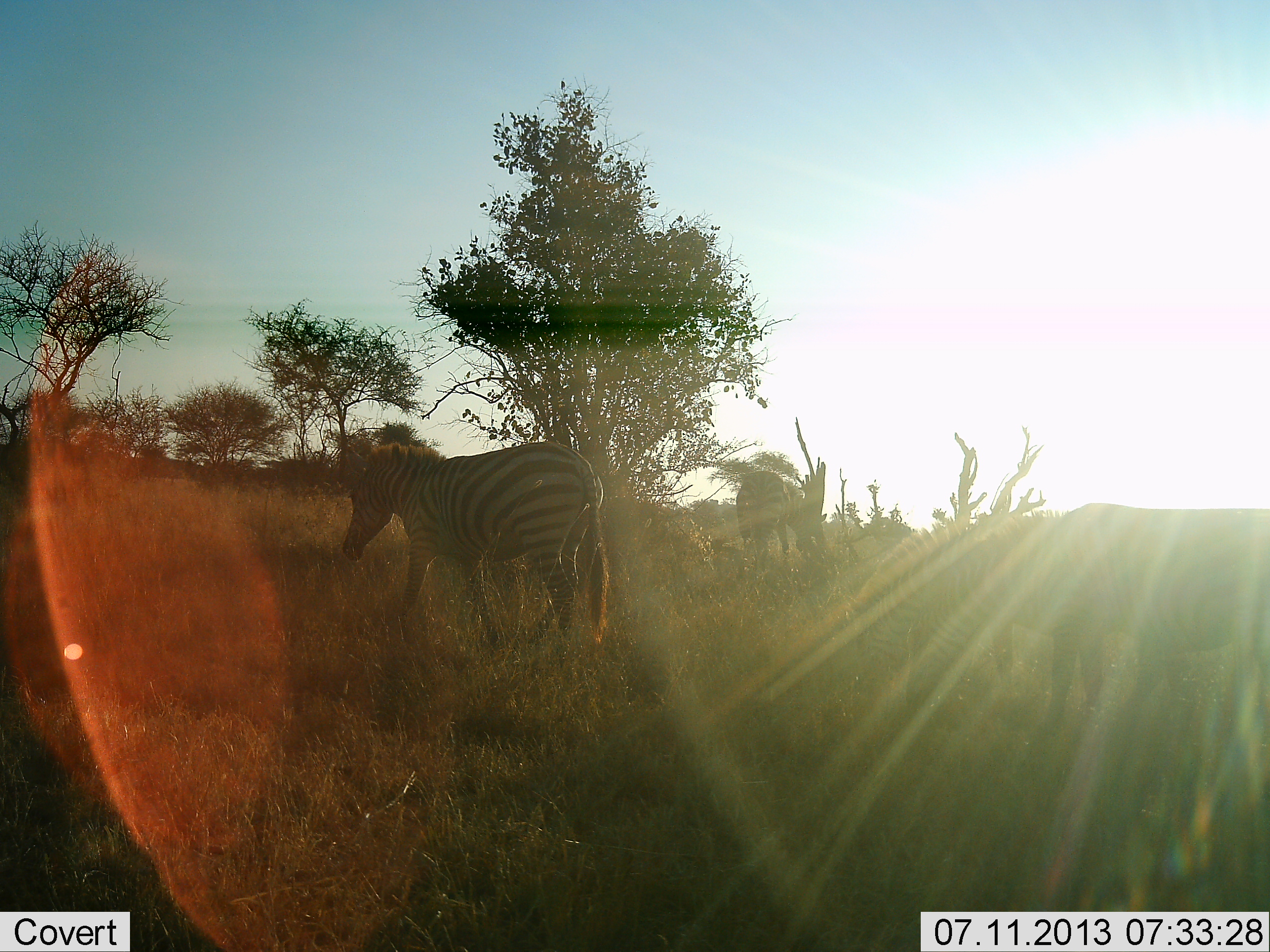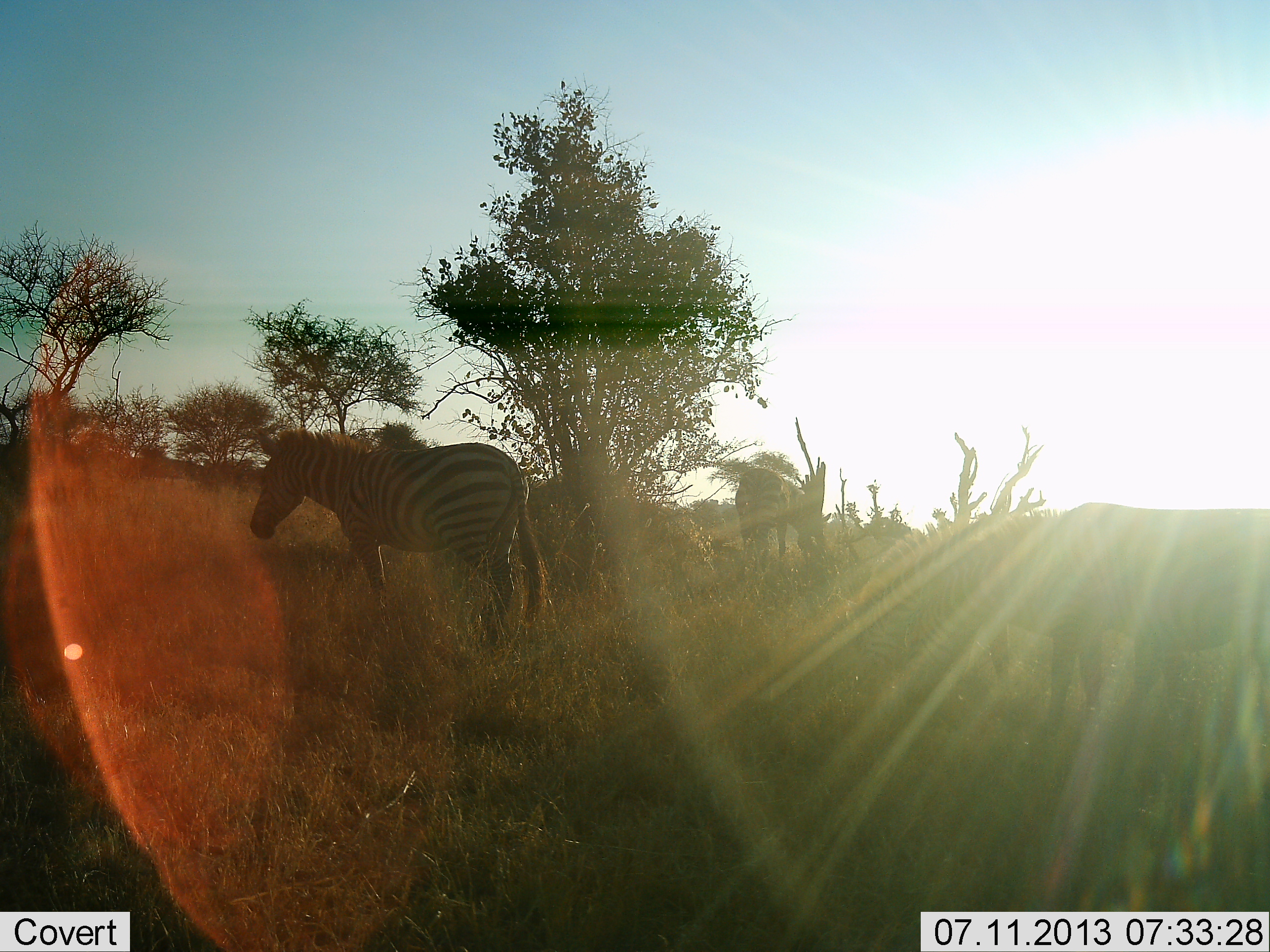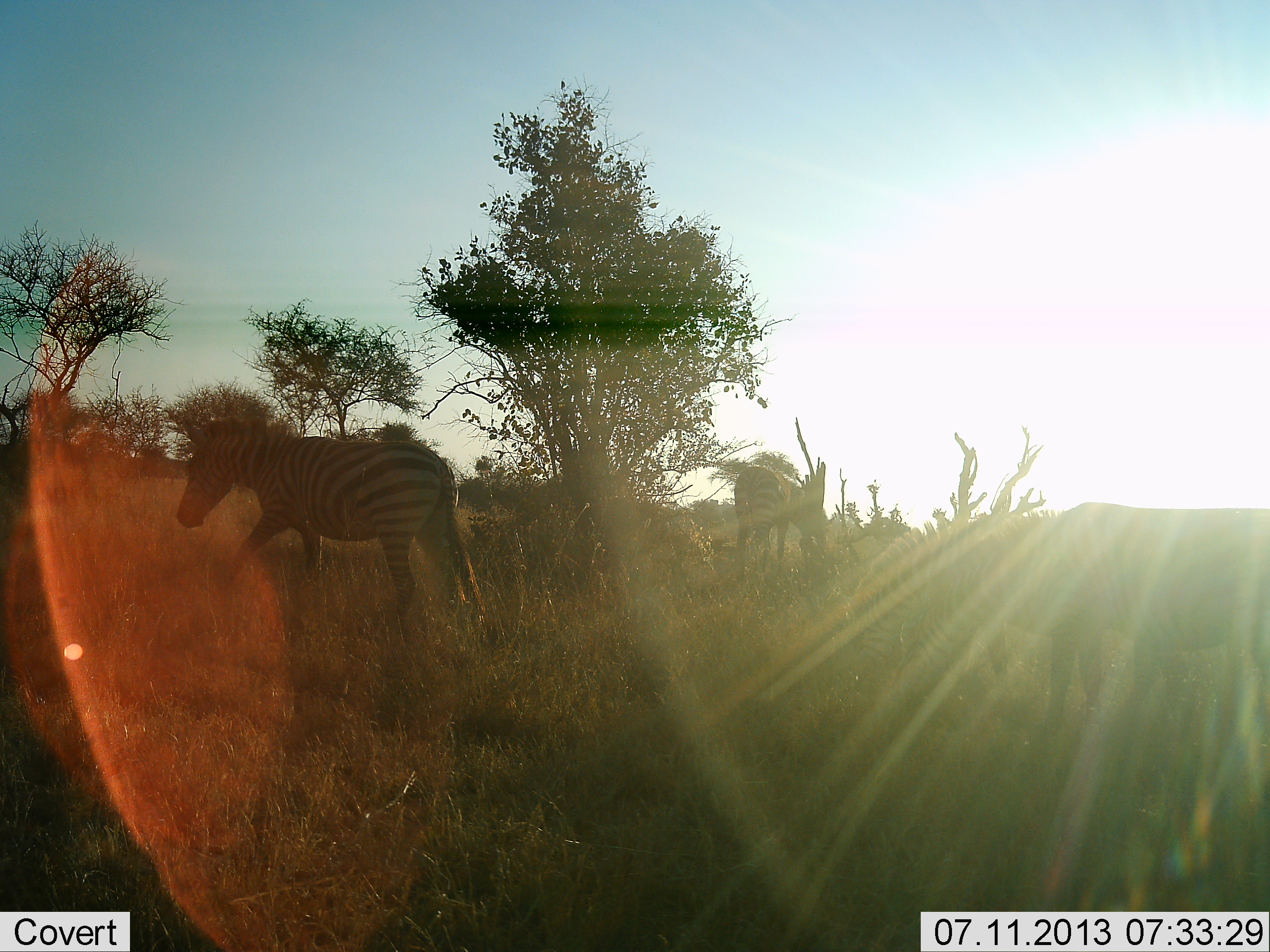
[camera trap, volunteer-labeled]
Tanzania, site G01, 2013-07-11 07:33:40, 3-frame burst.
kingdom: Animalia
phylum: Chordata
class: Mammalia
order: Perissodactyla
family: Equidae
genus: Equus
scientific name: Equus quagga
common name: plains zebra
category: zebra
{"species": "zebra (plains zebra) (Equus quagga)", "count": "3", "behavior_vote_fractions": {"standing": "52%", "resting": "4%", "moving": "48%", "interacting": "0%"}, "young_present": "0%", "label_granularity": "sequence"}